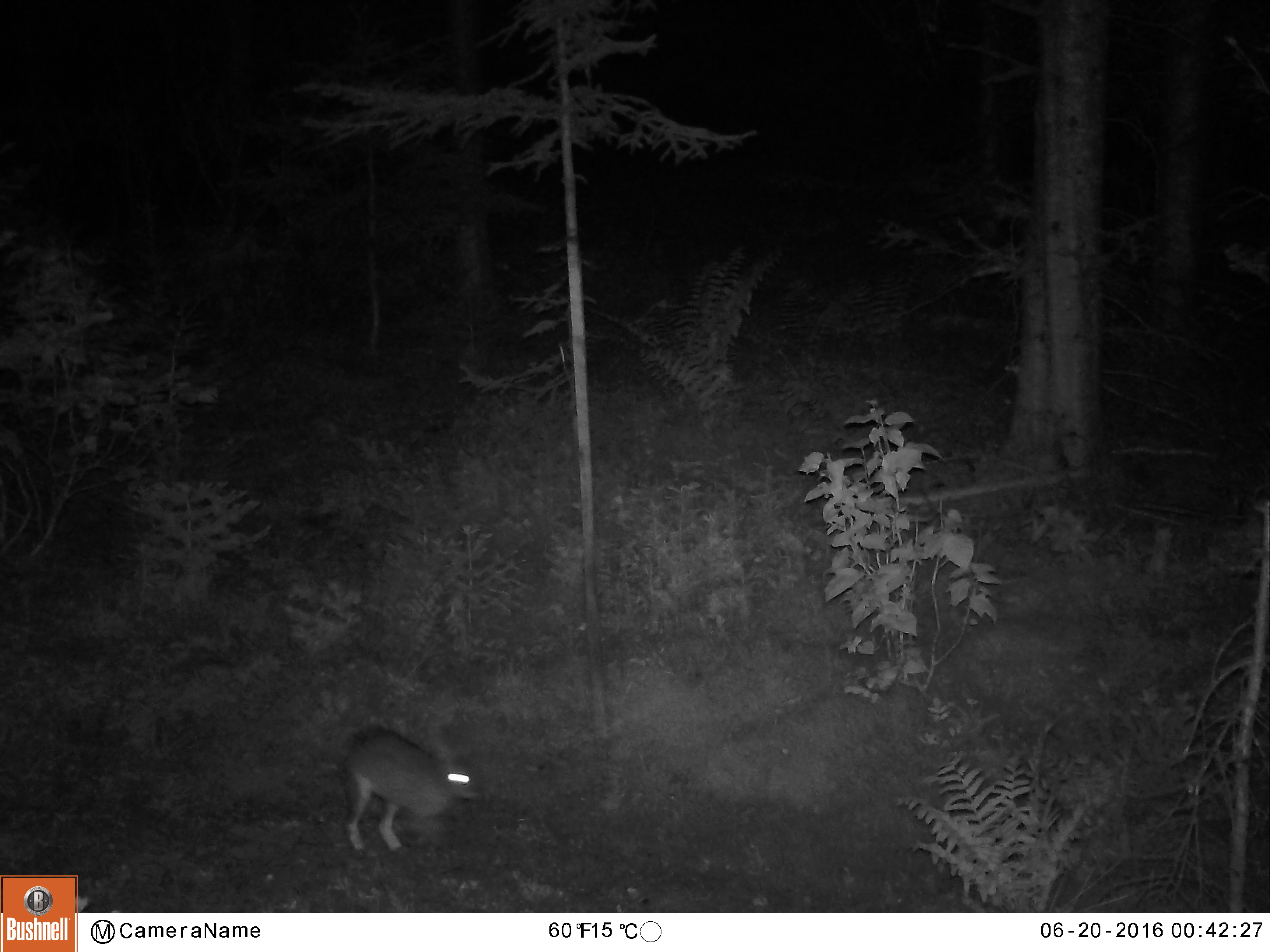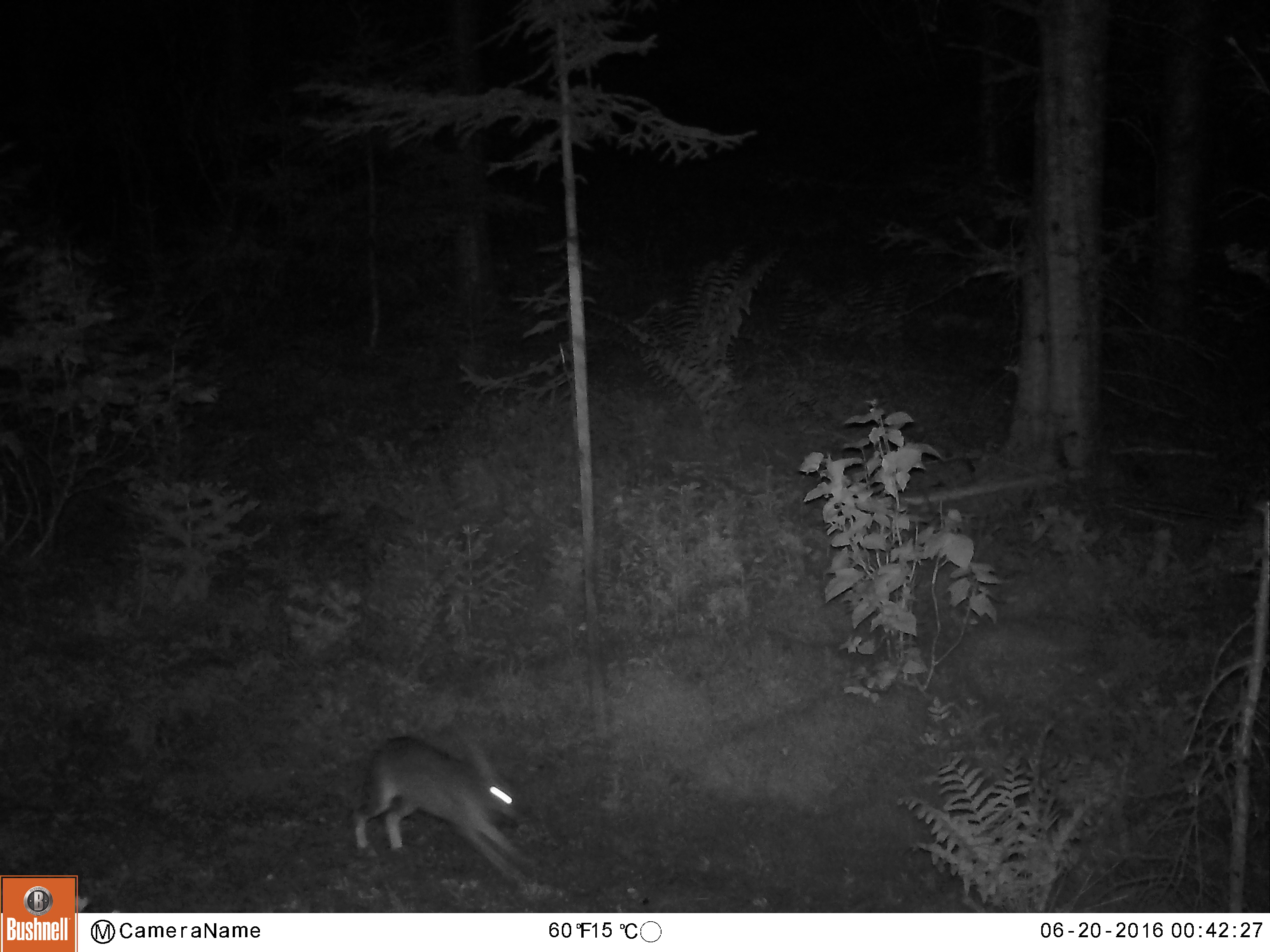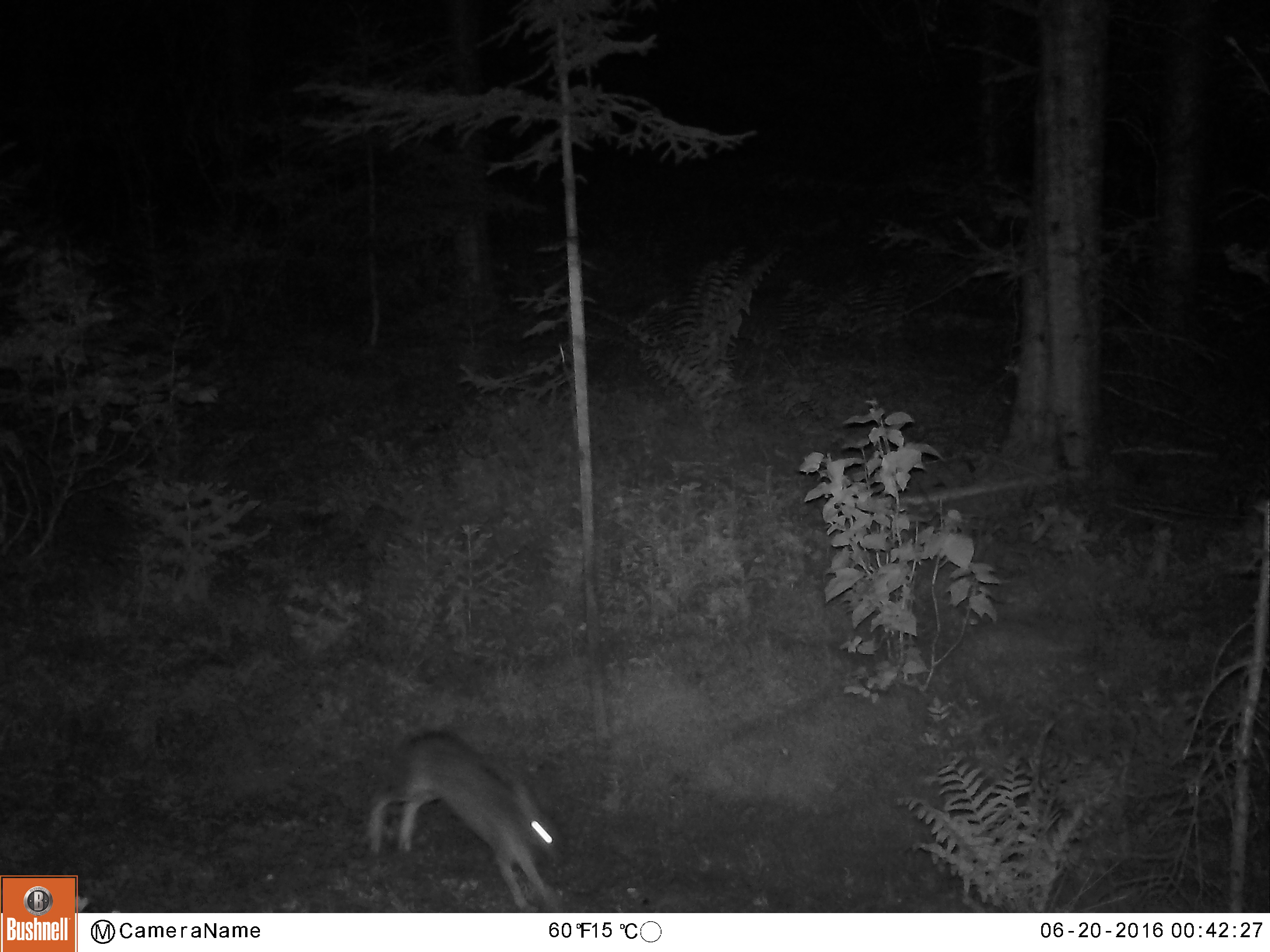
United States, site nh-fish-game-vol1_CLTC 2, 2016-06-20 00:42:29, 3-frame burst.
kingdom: Animalia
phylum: Chordata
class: Mammalia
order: Lagomorpha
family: Leporidae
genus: Lepus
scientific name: Lepus americanus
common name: snowshoe hare